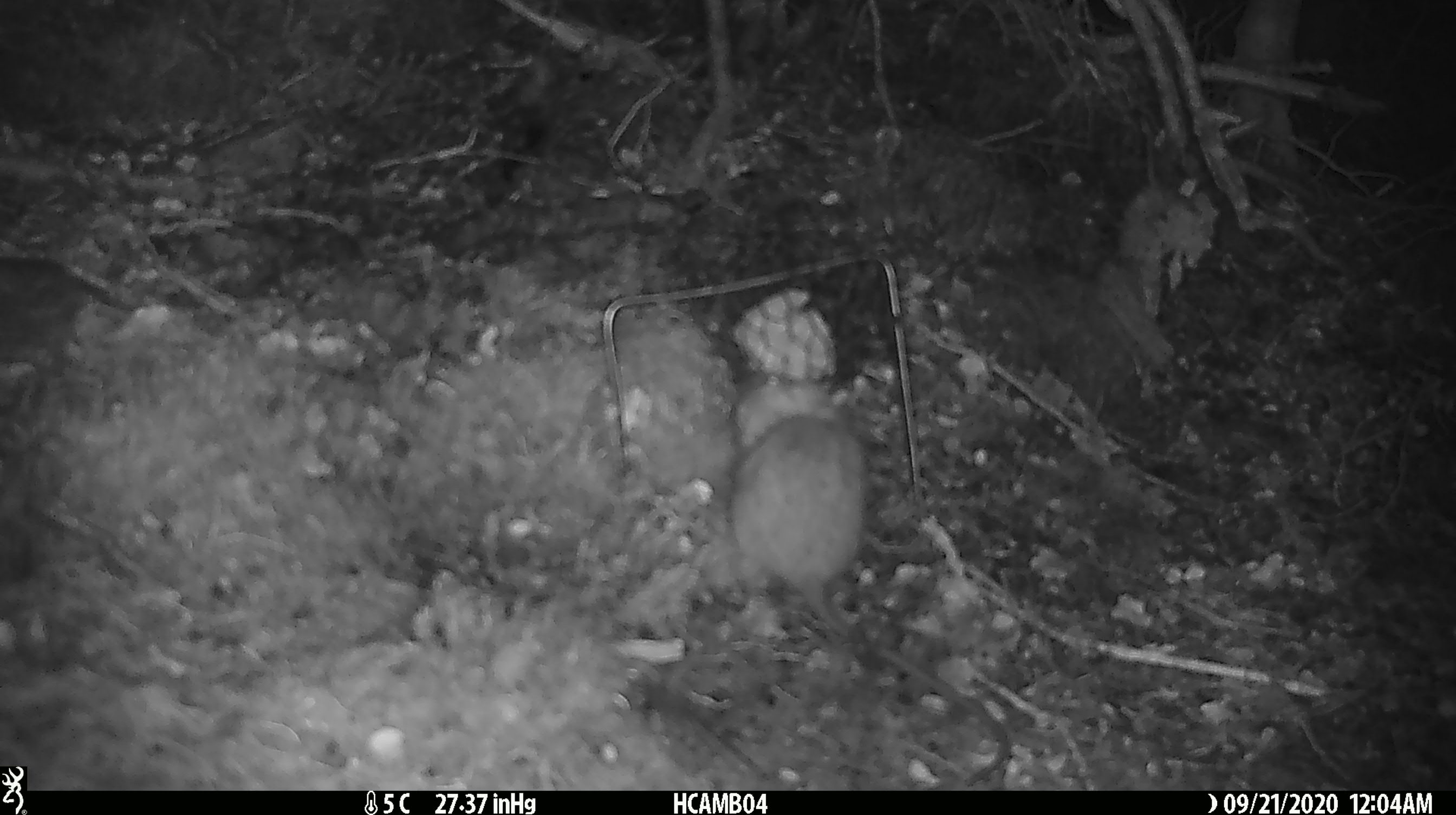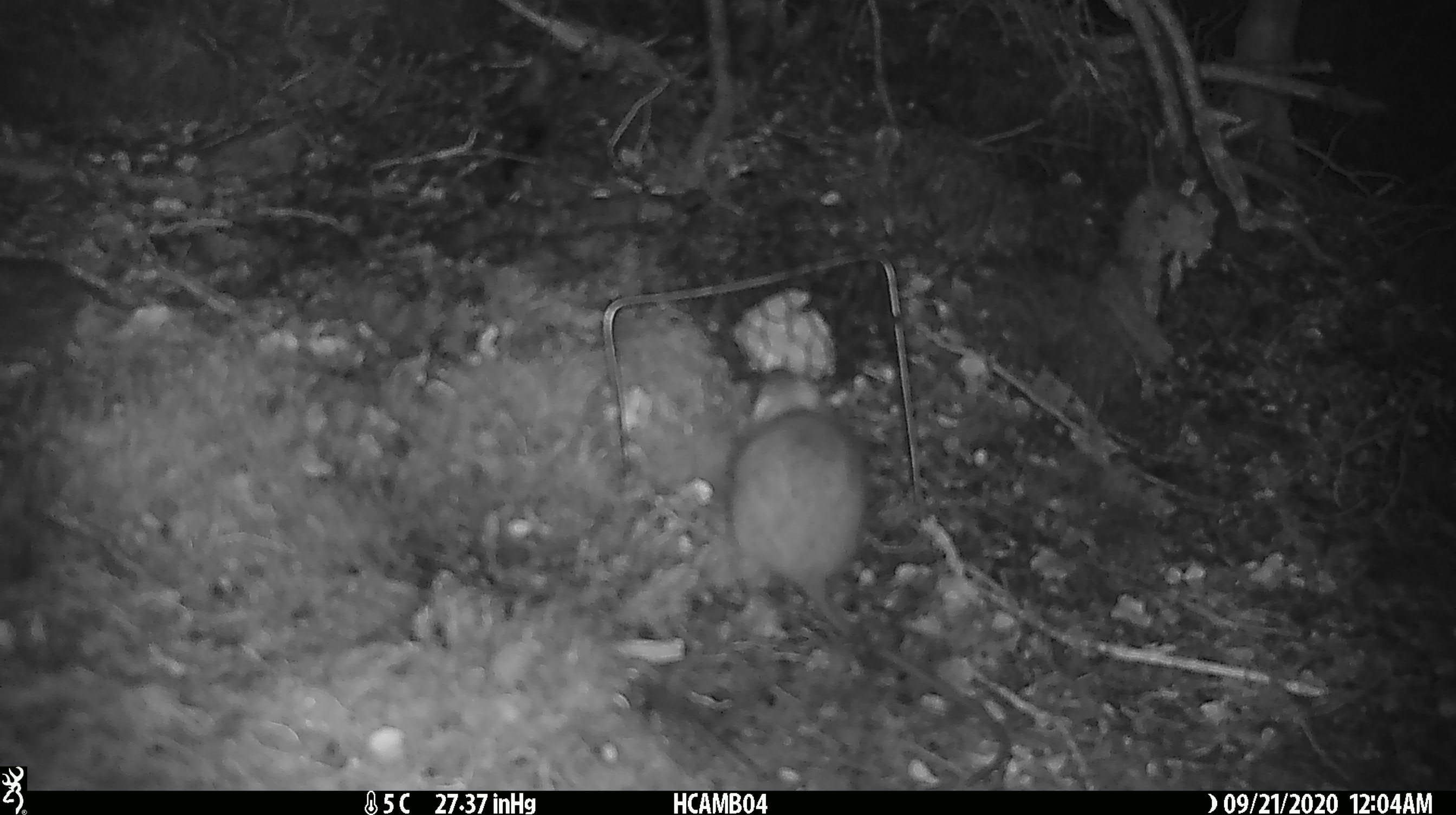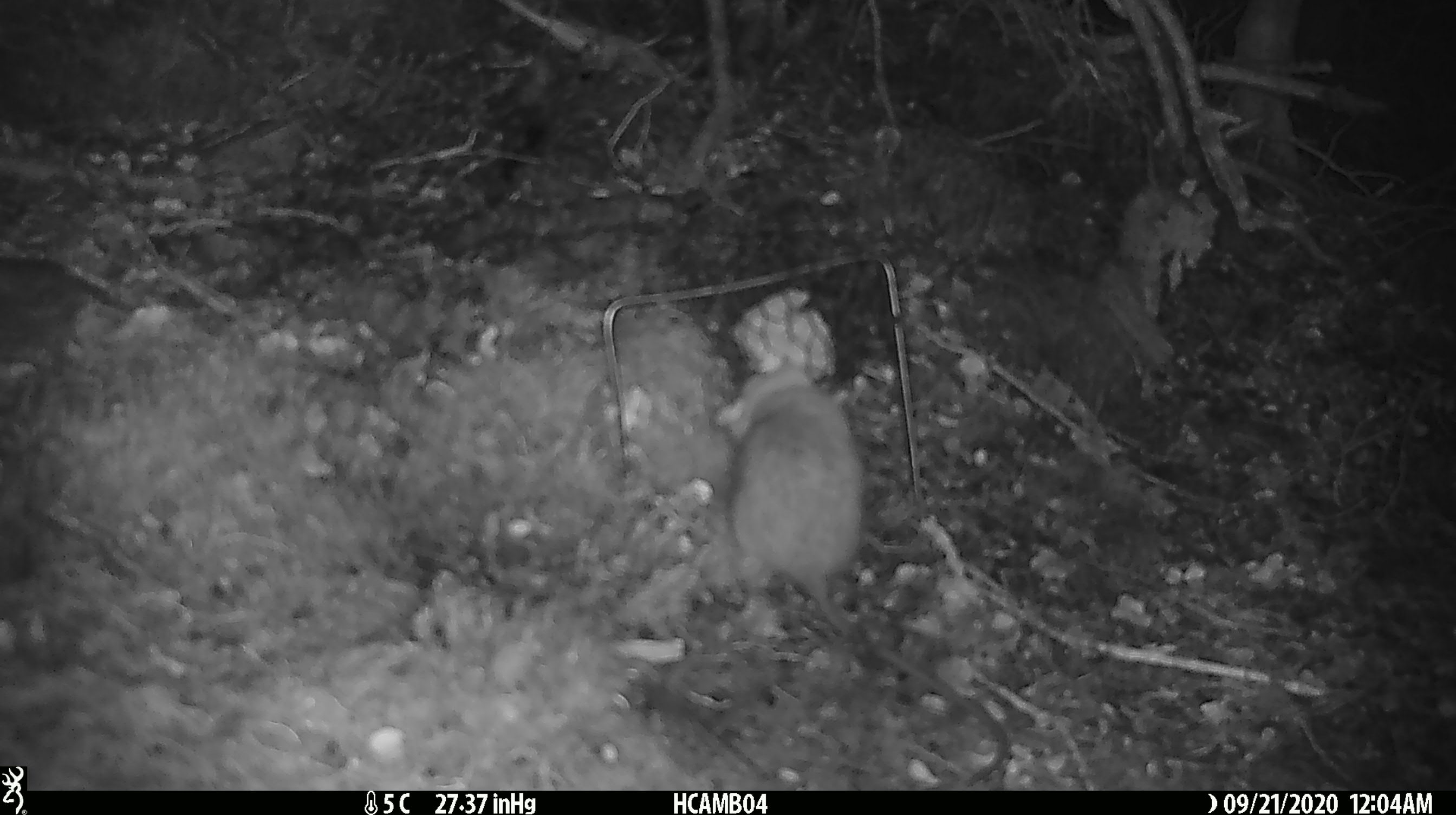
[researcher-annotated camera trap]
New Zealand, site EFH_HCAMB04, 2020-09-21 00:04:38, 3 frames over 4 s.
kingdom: Animalia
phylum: Chordata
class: Mammalia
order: Rodentia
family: Muridae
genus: Rattus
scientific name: Rattus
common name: rat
Rat (Rattus).